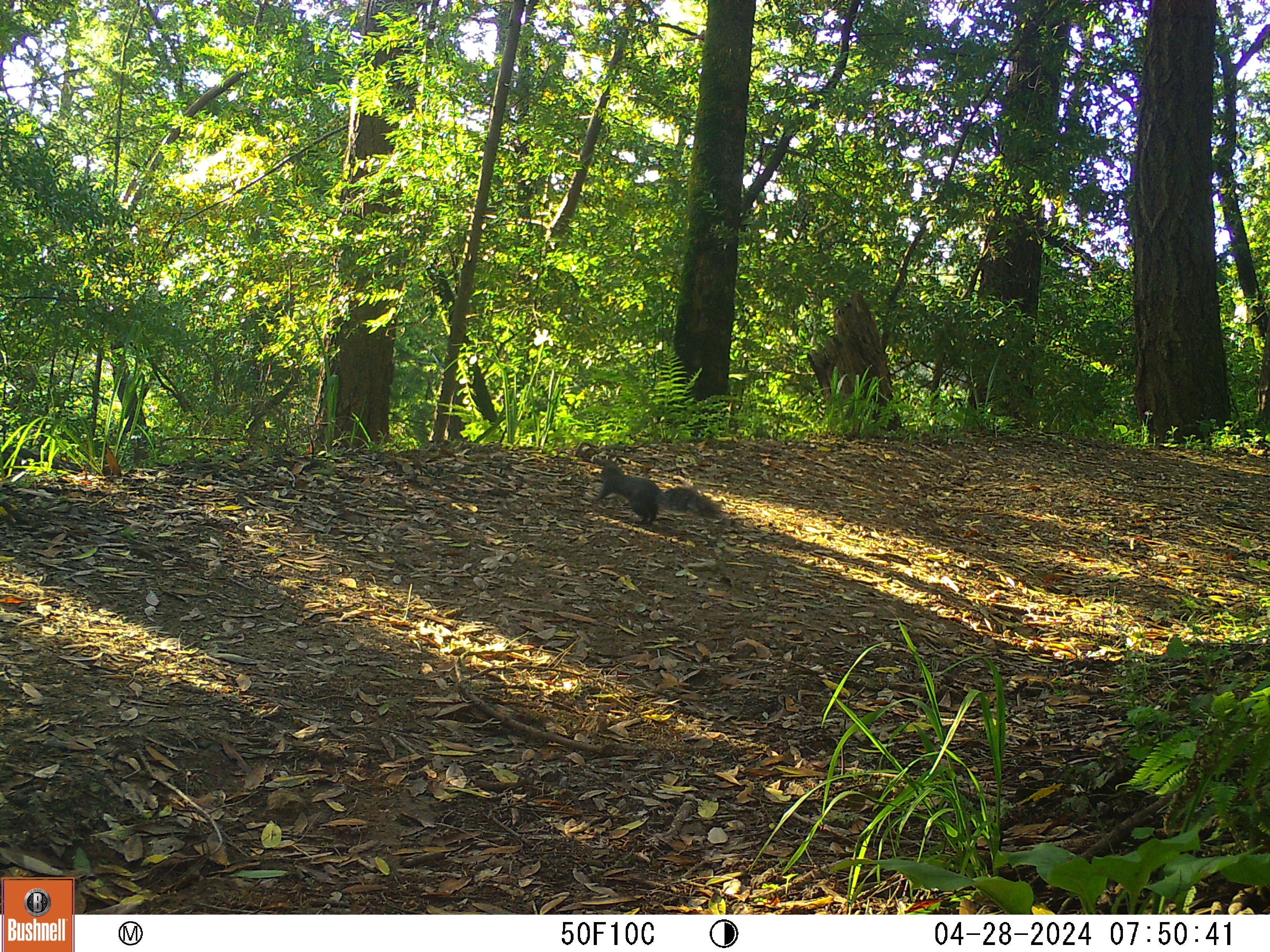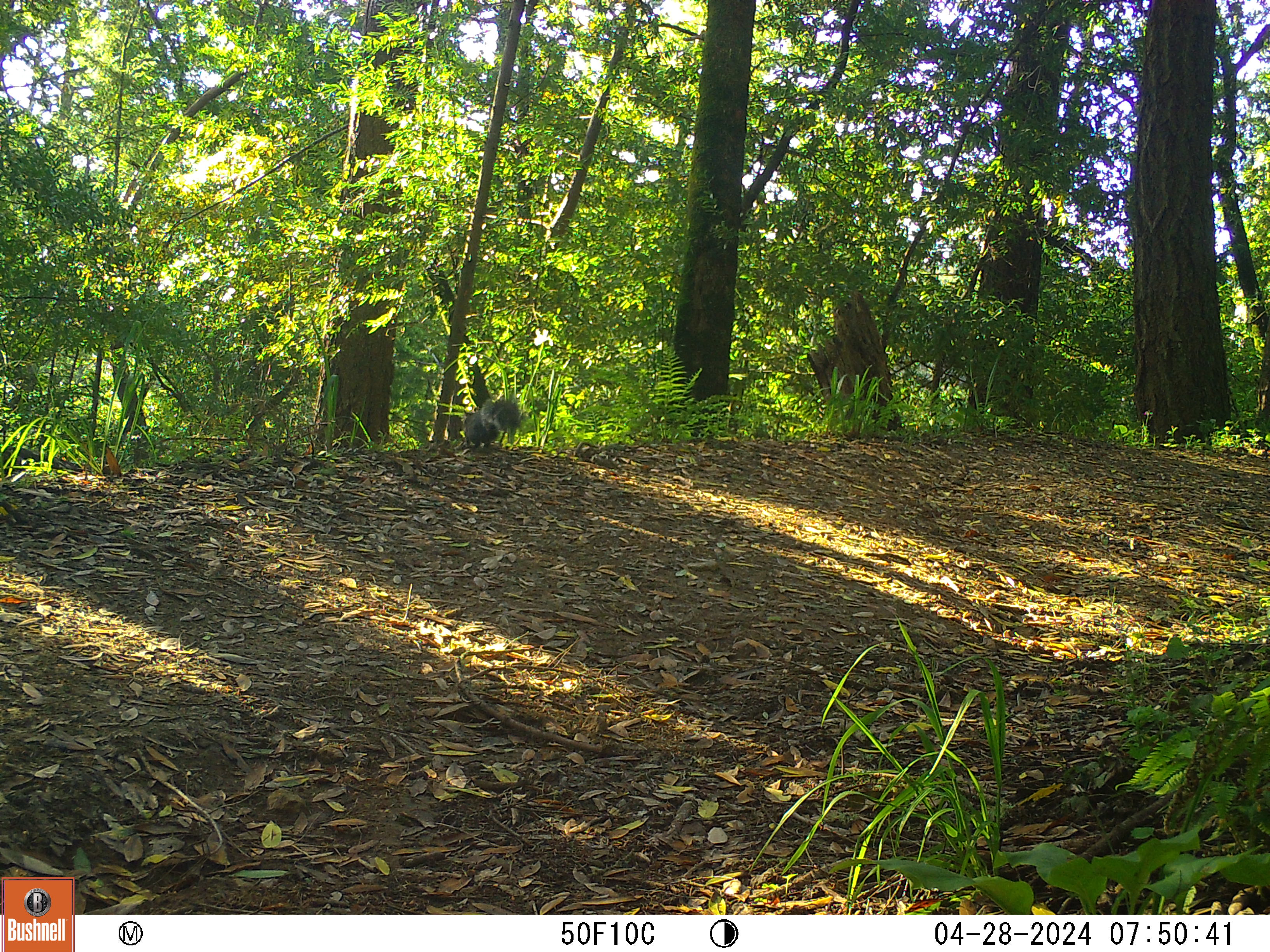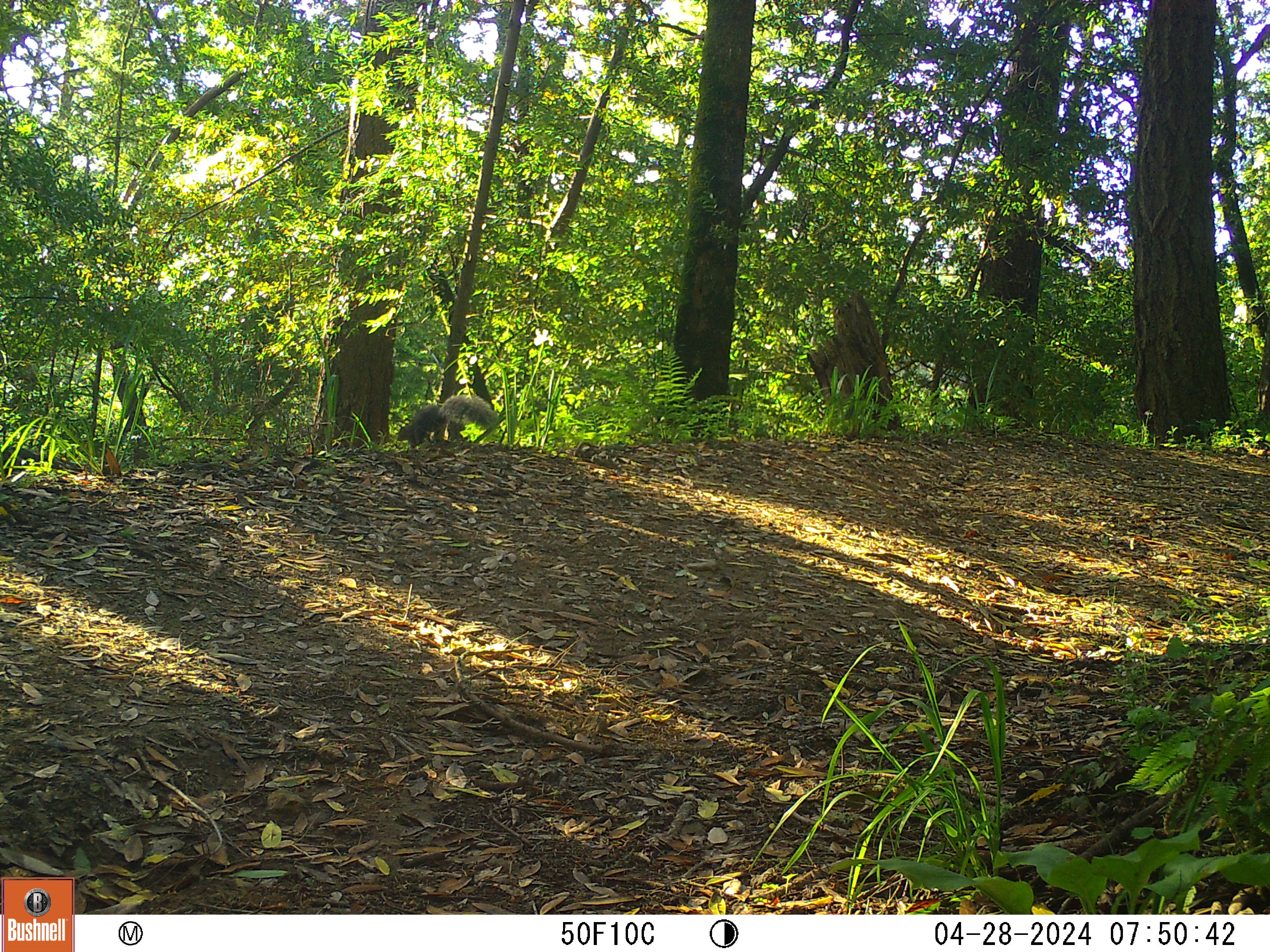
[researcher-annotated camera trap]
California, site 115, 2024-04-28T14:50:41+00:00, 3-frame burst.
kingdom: Animalia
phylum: Chordata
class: Mammalia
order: Rodentia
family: Sciuridae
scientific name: Sciuridae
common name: squirrel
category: unknown squirrel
Unknown squirrel (squirrel) (Sciuridae).